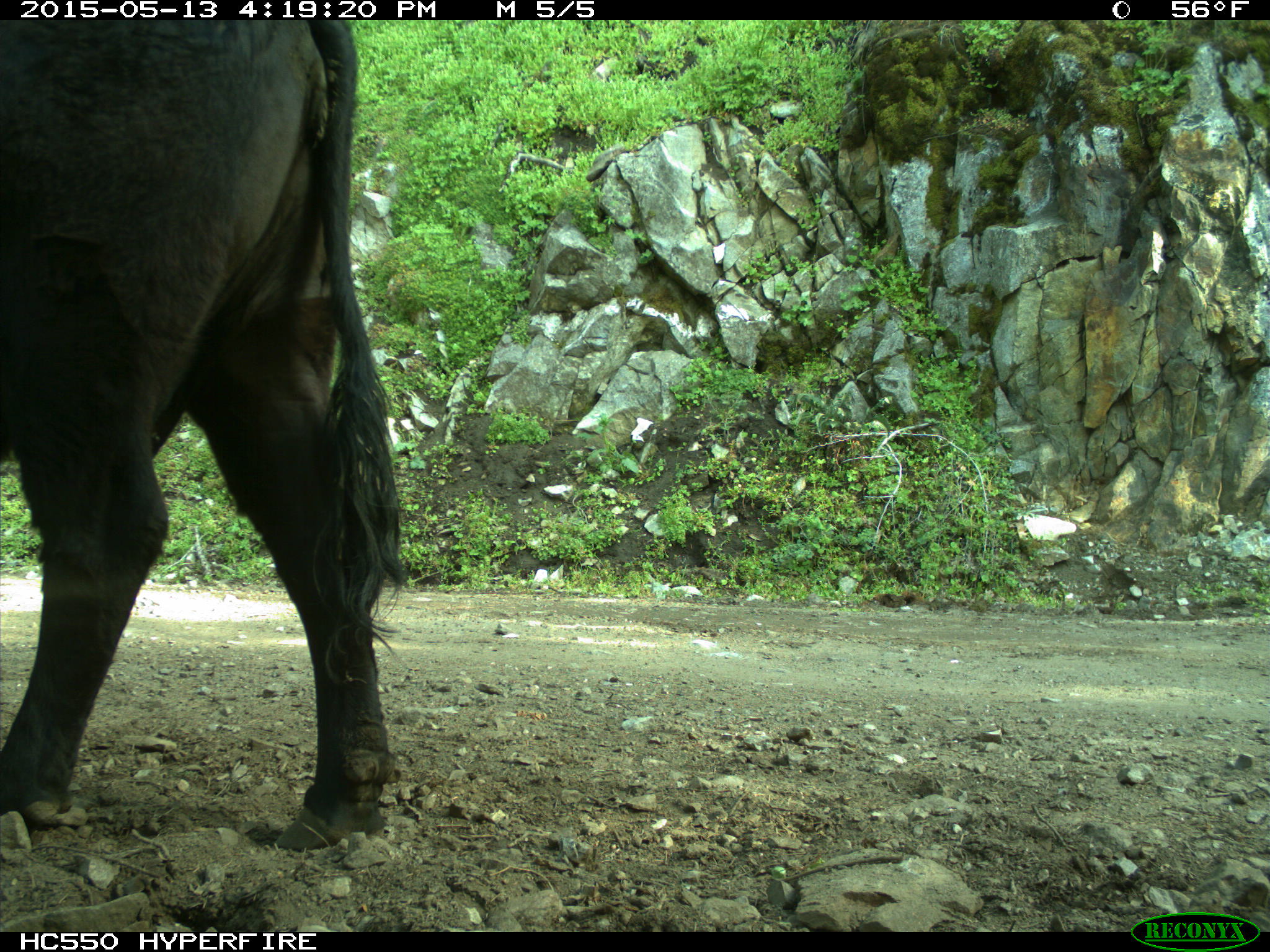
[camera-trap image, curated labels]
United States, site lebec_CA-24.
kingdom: Animalia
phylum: Chordata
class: Mammalia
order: Artiodactyla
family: Bovidae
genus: Bos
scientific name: Bos taurus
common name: domestic cow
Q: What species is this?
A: Bos taurus (domestic cow).